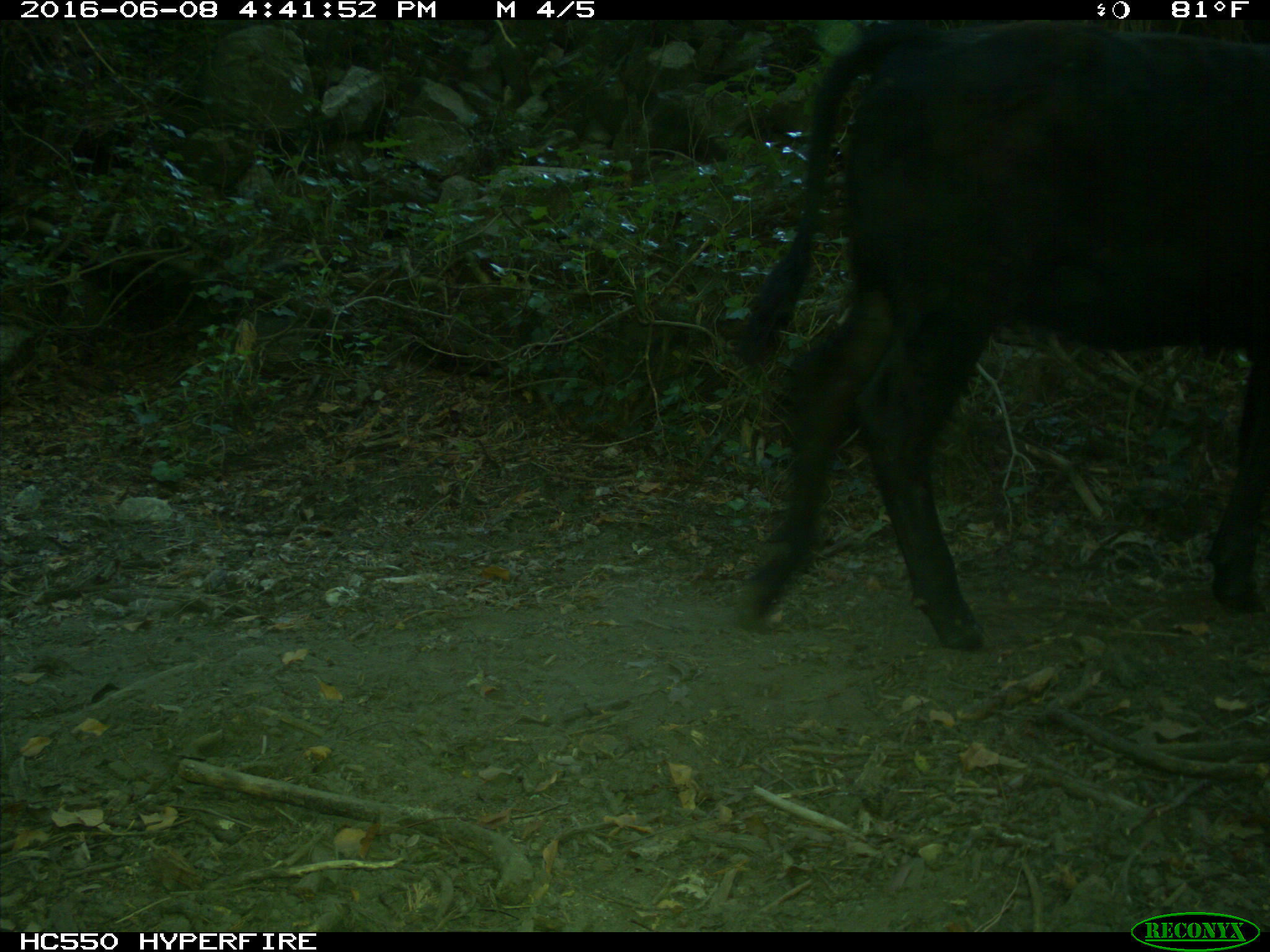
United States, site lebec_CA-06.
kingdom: Animalia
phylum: Chordata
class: Mammalia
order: Artiodactyla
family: Bovidae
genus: Bos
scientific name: Bos taurus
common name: domestic cow